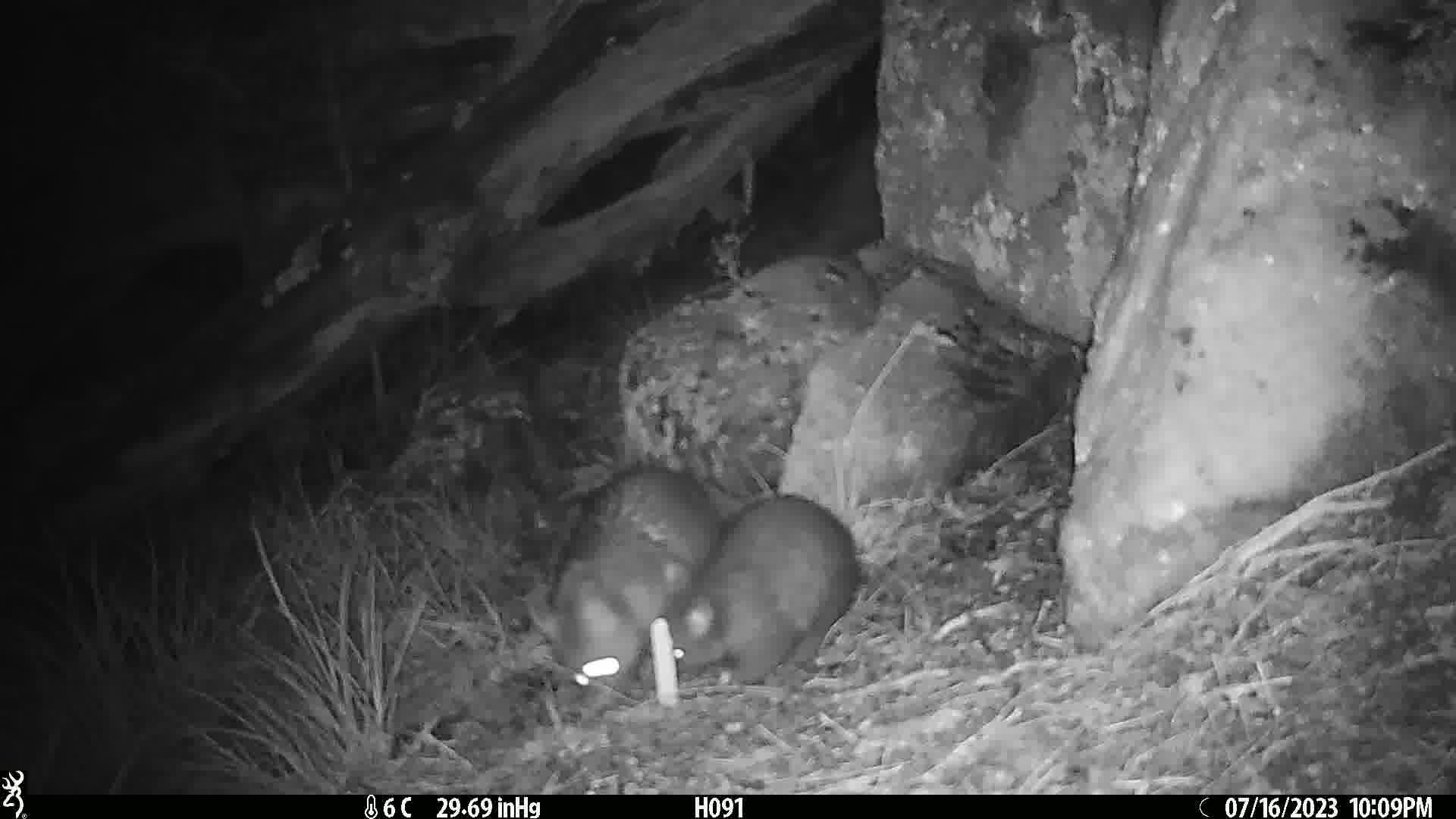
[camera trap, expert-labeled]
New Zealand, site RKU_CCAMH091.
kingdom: Animalia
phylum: Chordata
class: Mammalia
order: Diprotodontia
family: Phalangeridae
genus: Trichosurus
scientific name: Trichosurus vulpecula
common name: common brushtail possum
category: possum